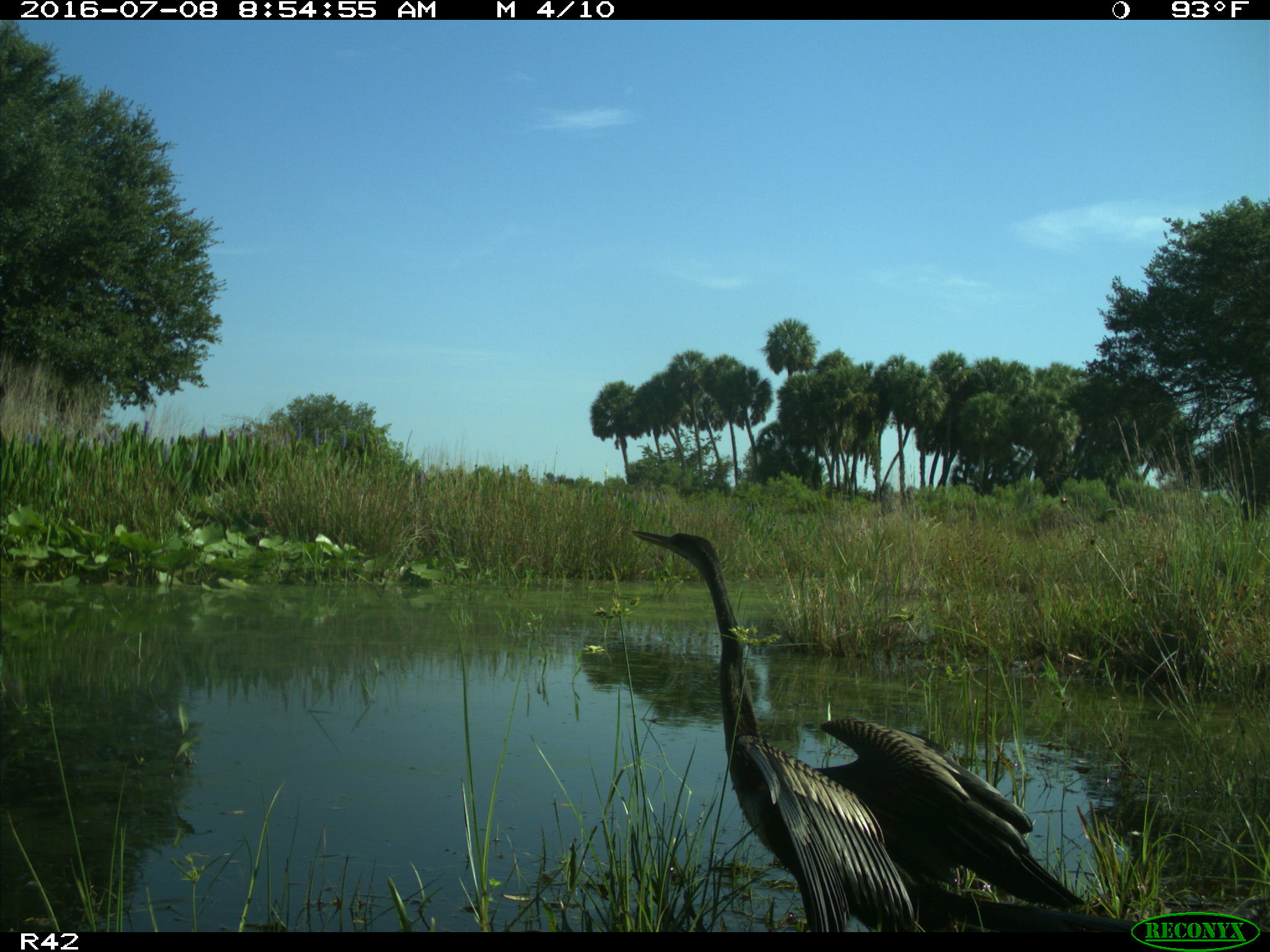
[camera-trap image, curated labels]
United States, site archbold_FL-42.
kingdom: Animalia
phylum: Chordata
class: Aves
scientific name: Aves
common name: birds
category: unidentified bird